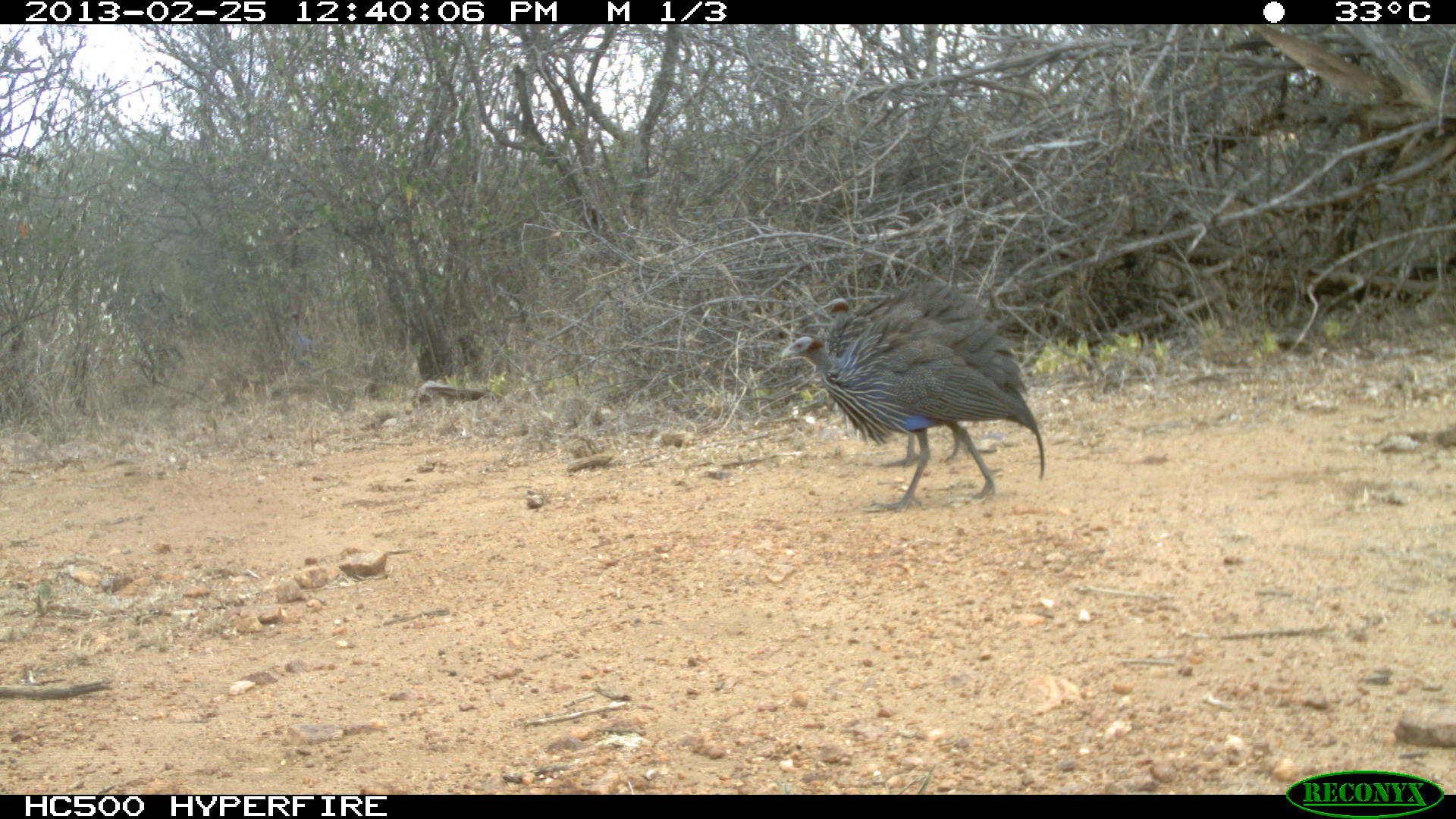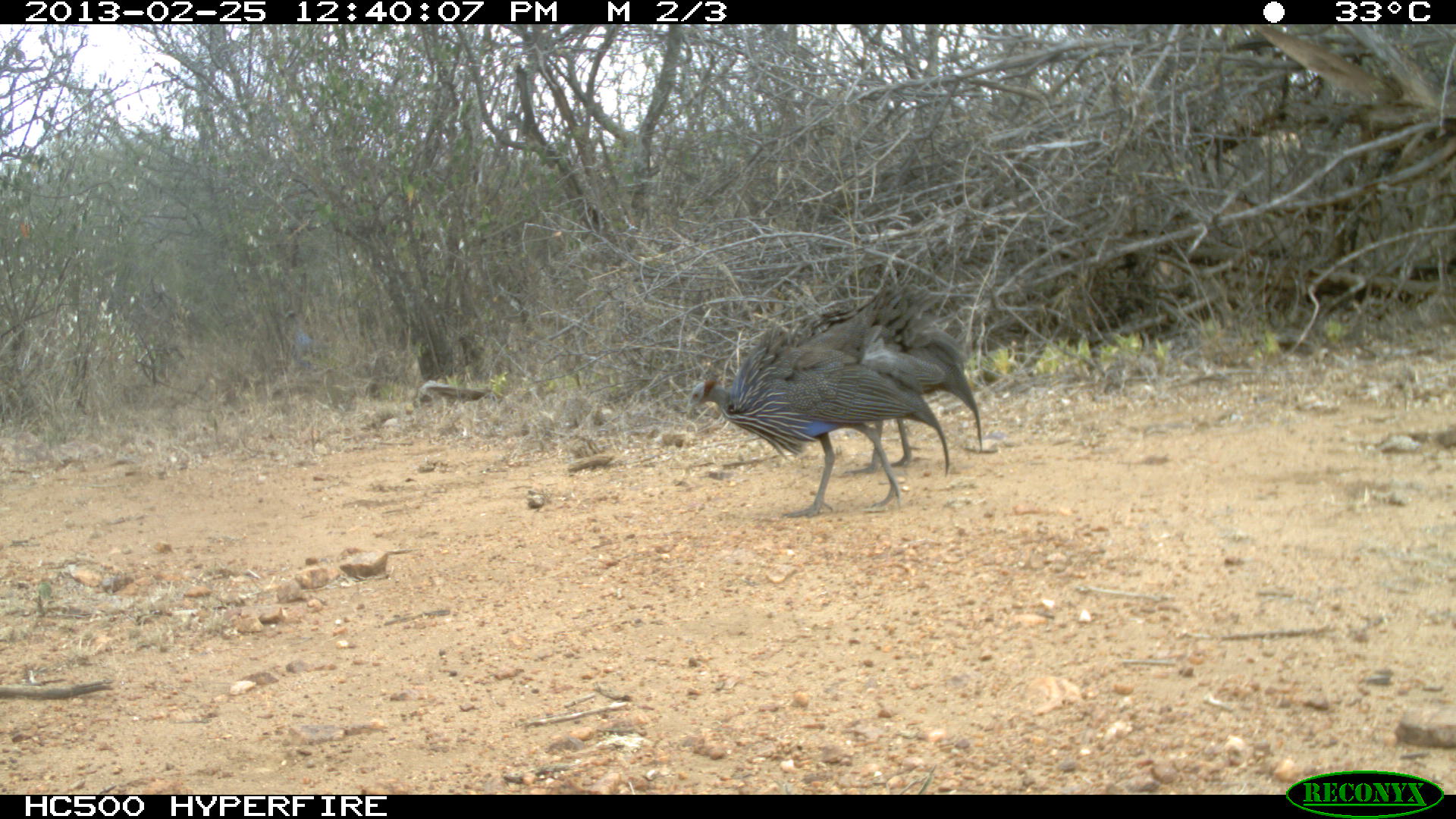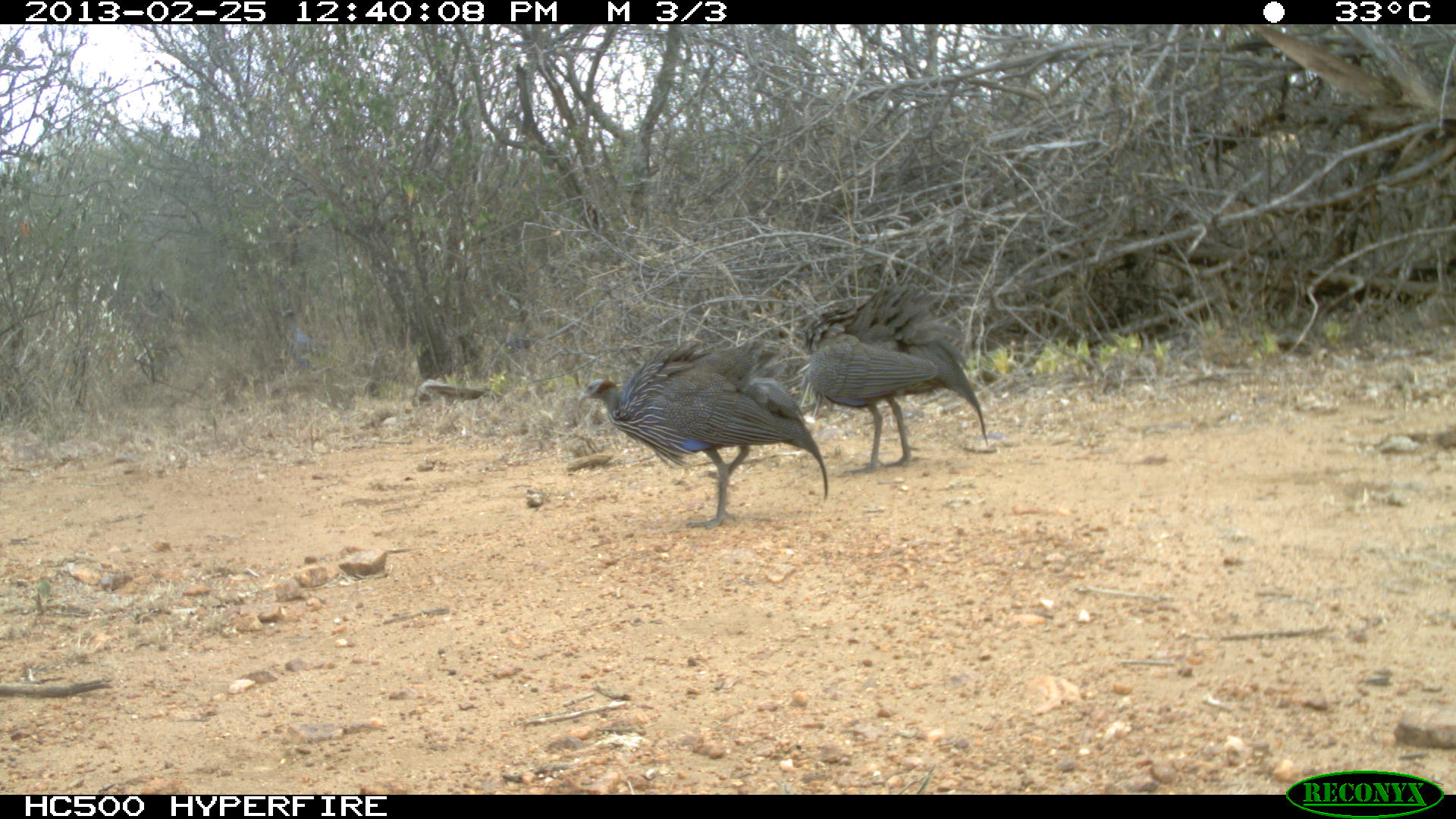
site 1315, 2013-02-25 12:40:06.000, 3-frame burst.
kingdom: Animalia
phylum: Chordata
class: Aves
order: Galliformes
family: Numididae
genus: Acryllium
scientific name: Acryllium vulturinum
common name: vulturine guineafowl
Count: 2.